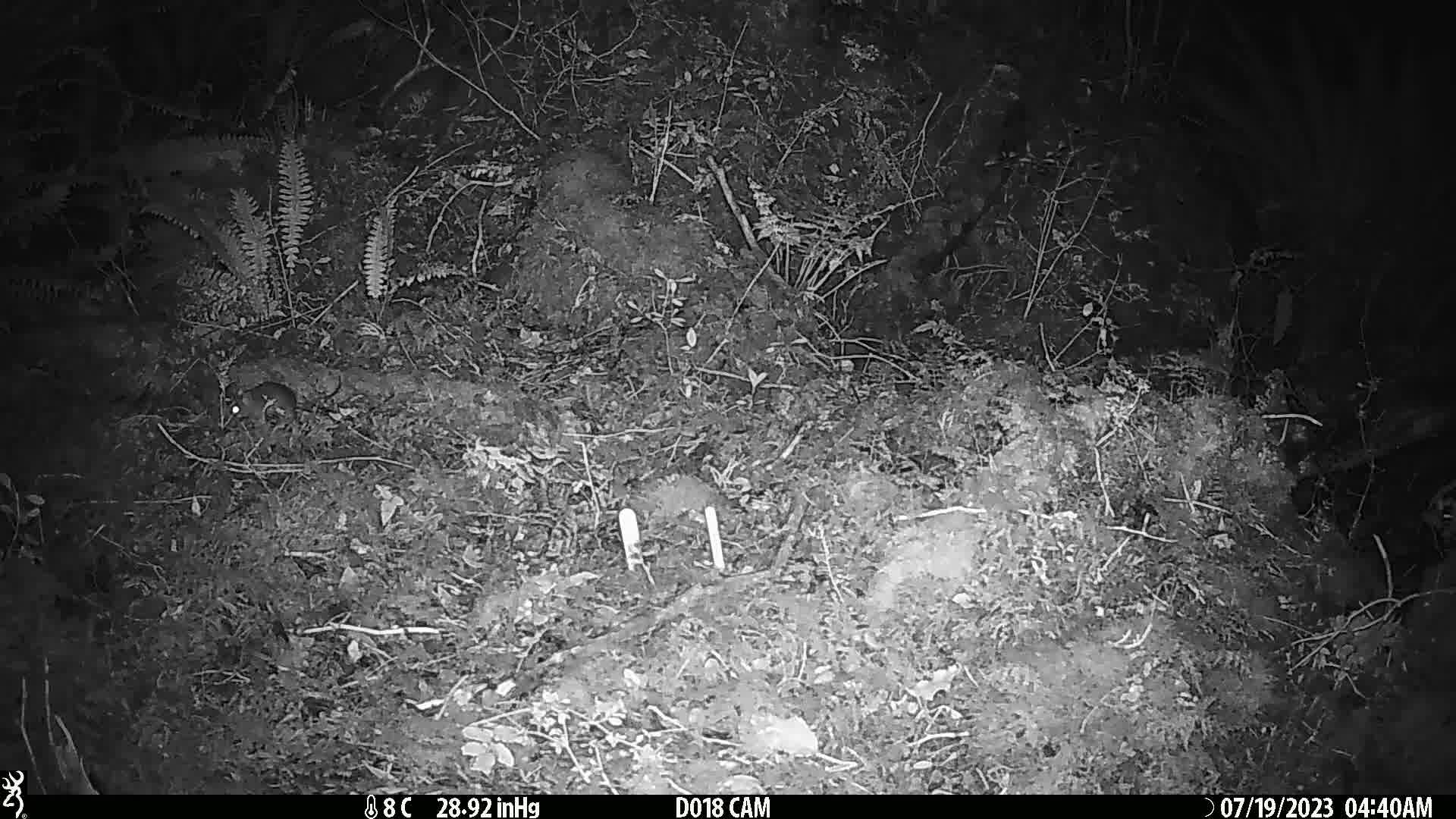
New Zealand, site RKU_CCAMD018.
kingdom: Animalia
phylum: Chordata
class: Mammalia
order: Rodentia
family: Muridae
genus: Rattus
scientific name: Rattus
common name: rat